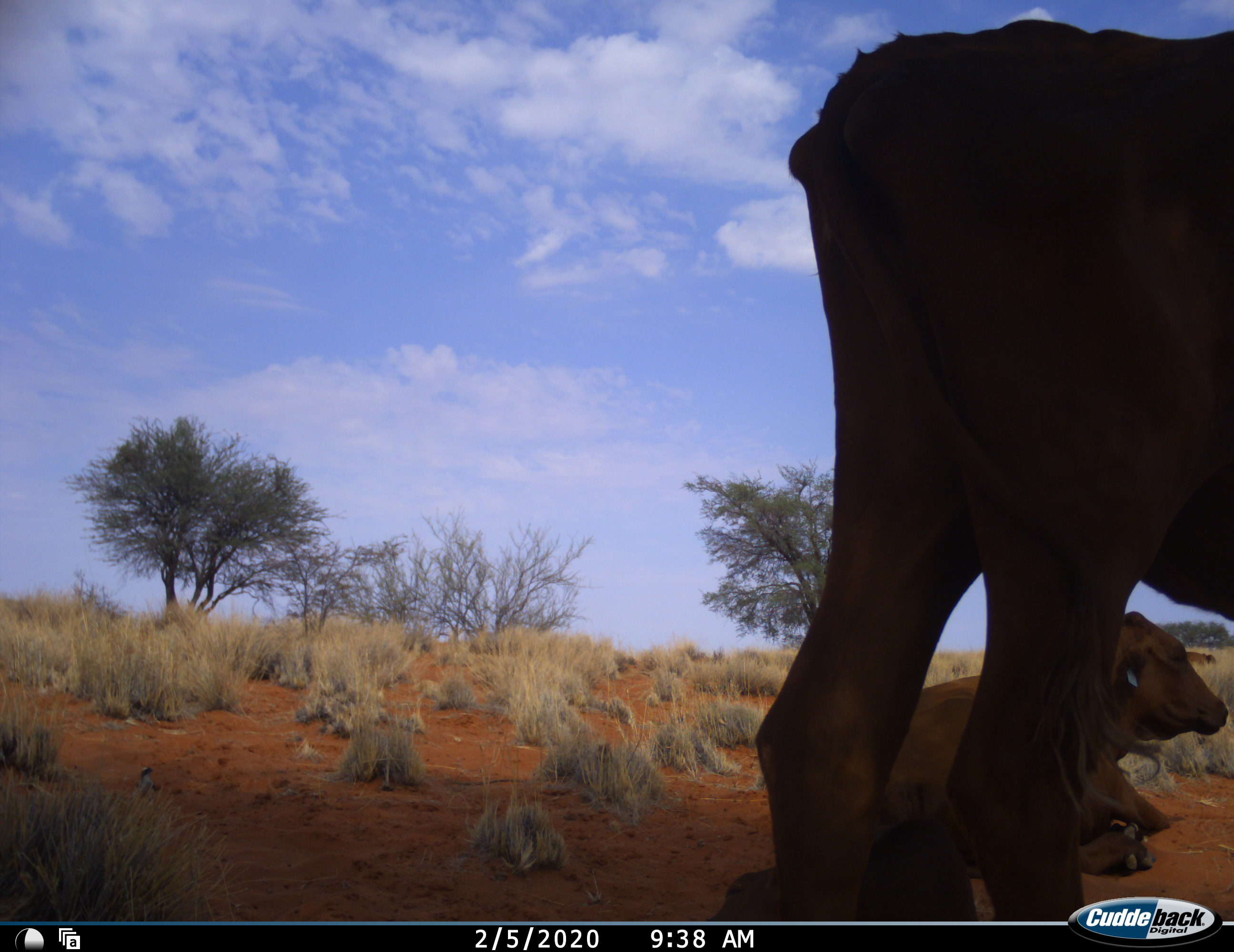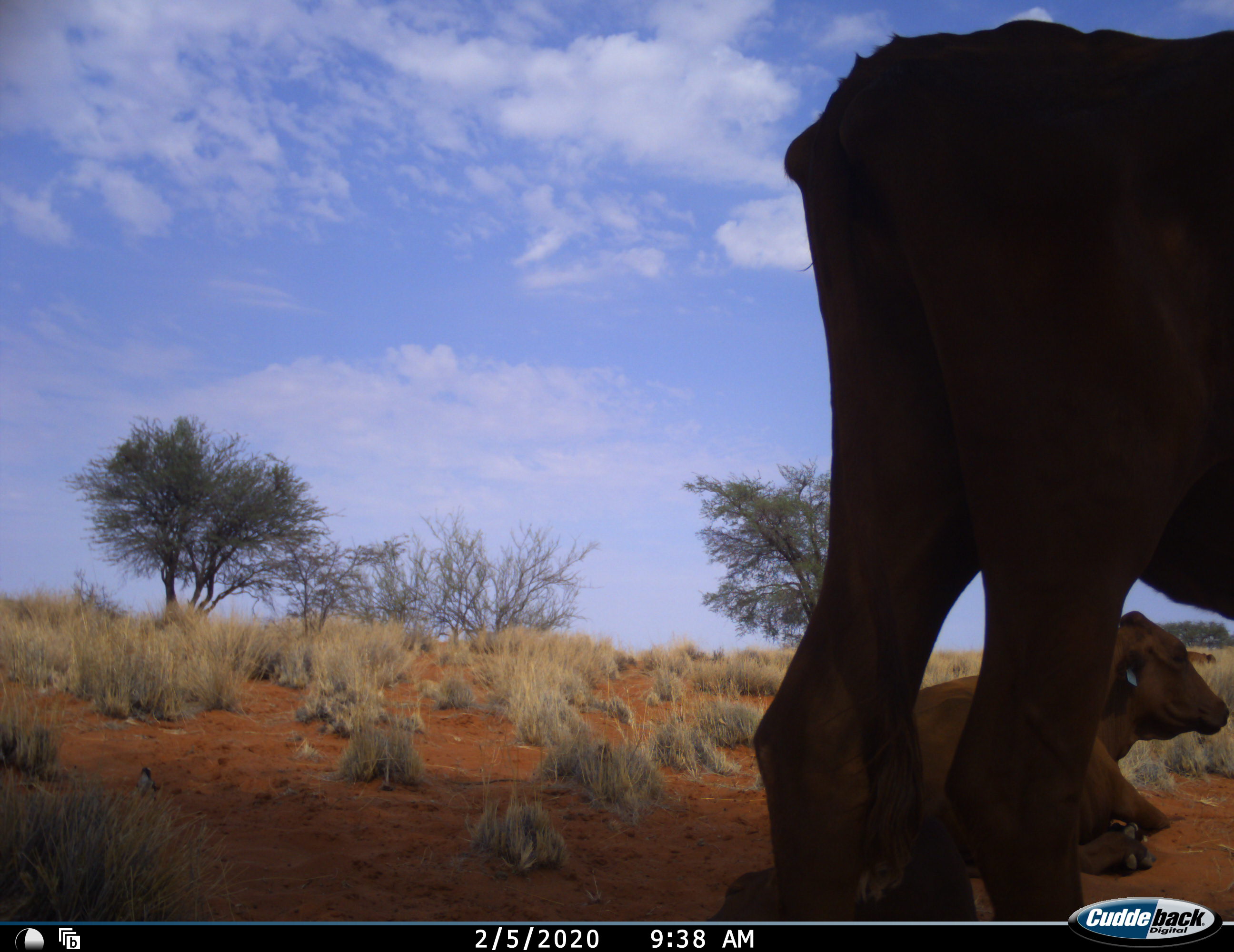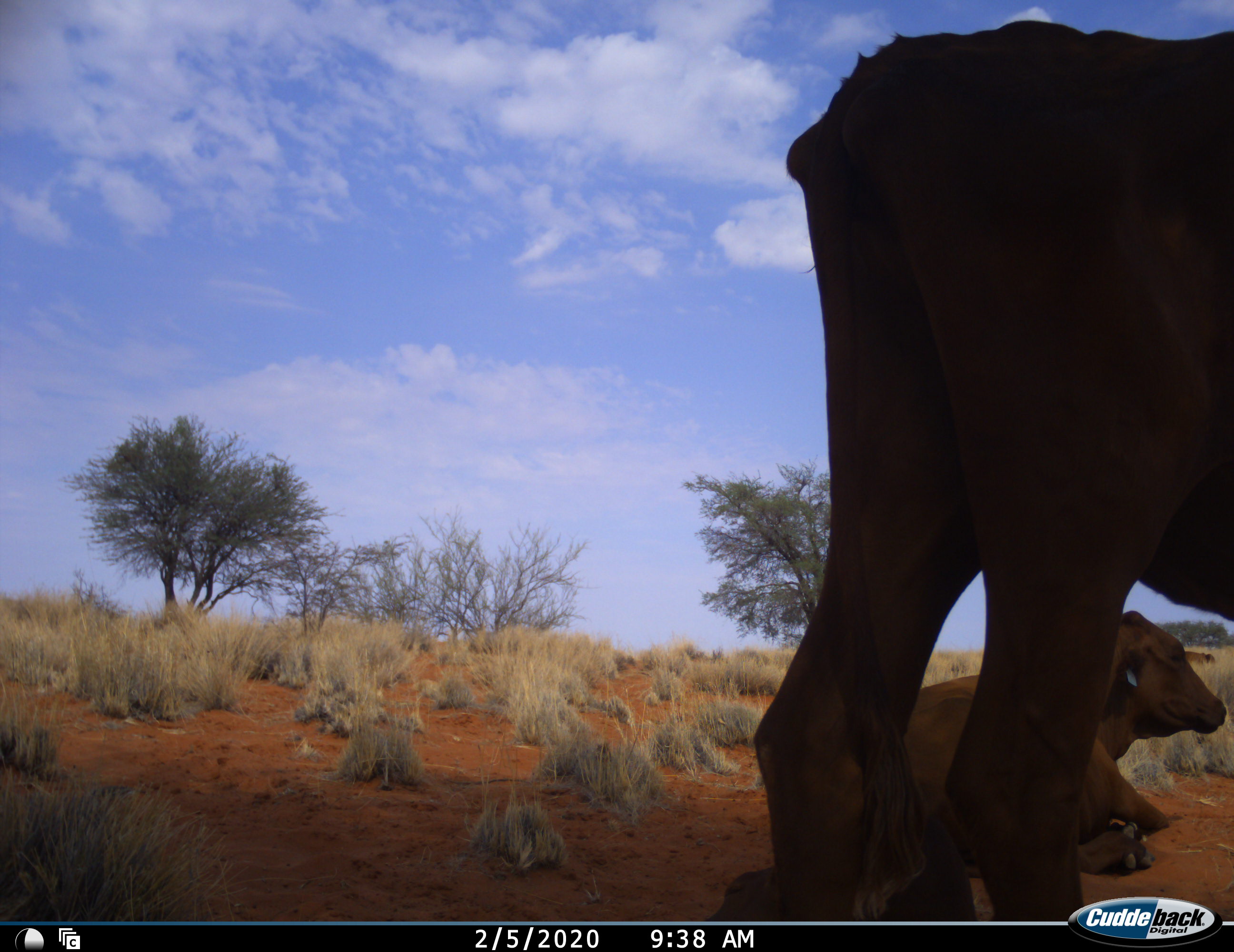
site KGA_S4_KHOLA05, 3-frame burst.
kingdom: Animalia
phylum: Chordata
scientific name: Vertebrata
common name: domestic animal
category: domesticanimal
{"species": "domesticanimal (domestic animal) (Vertebrata)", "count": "2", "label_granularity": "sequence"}